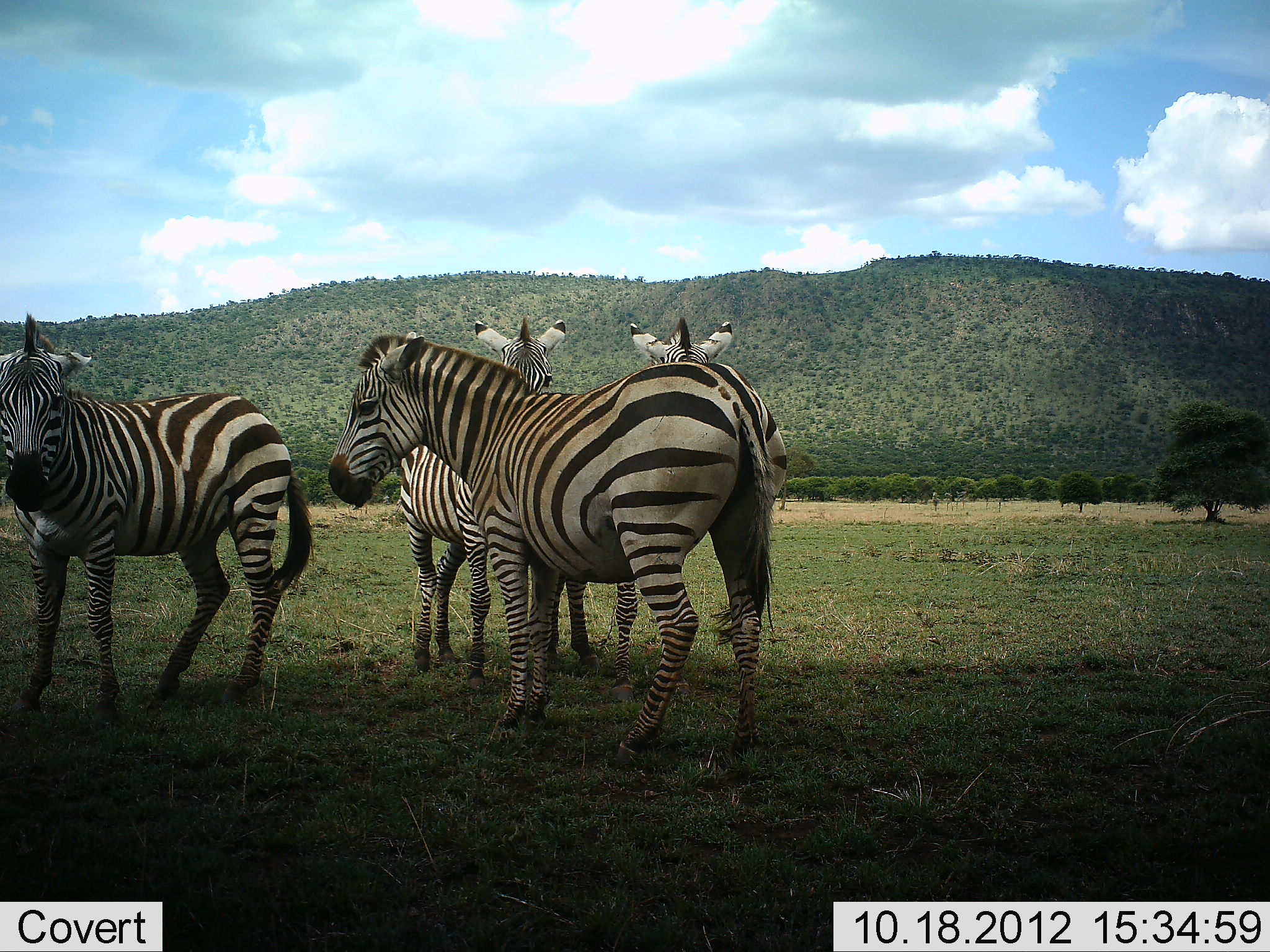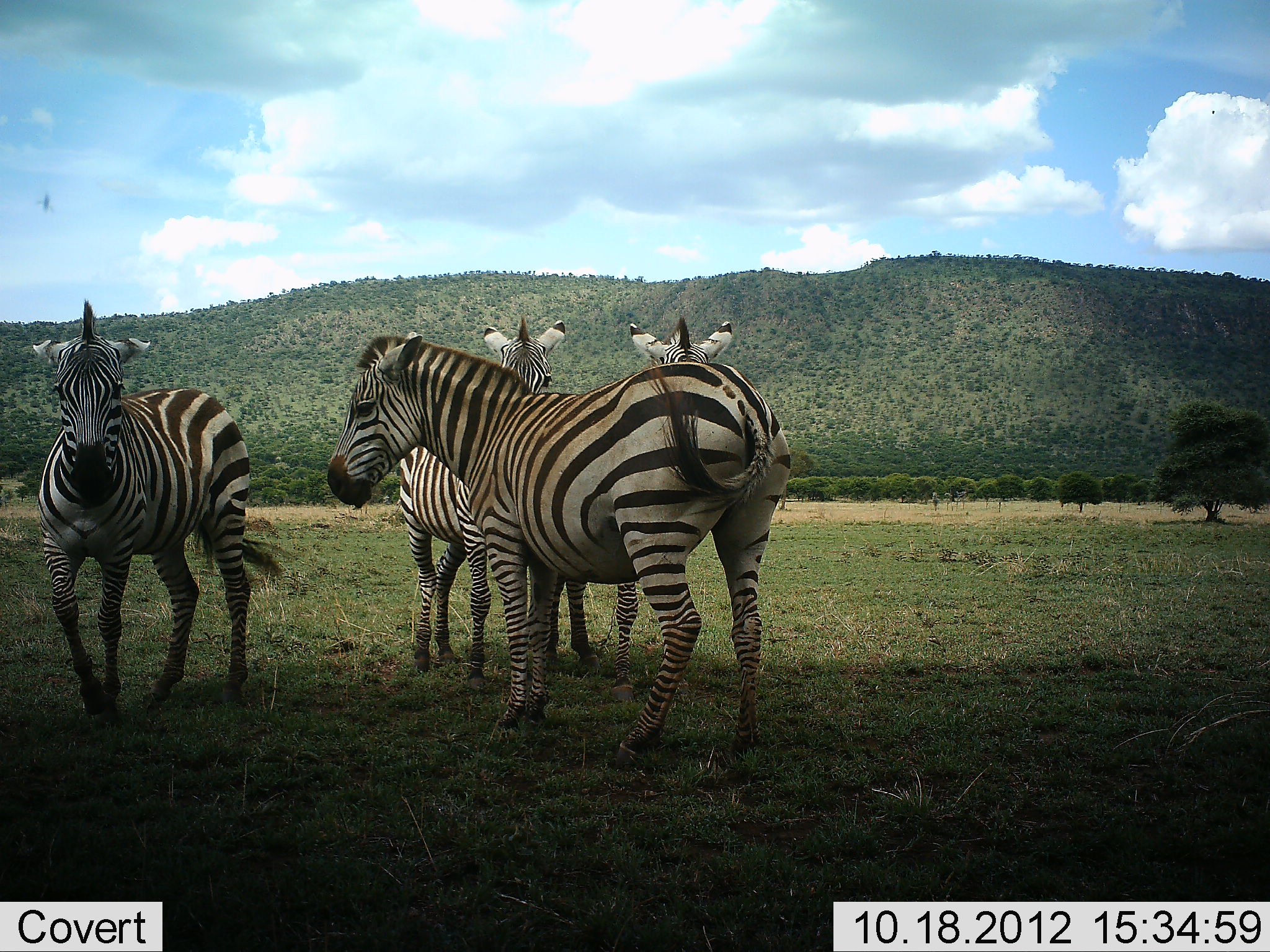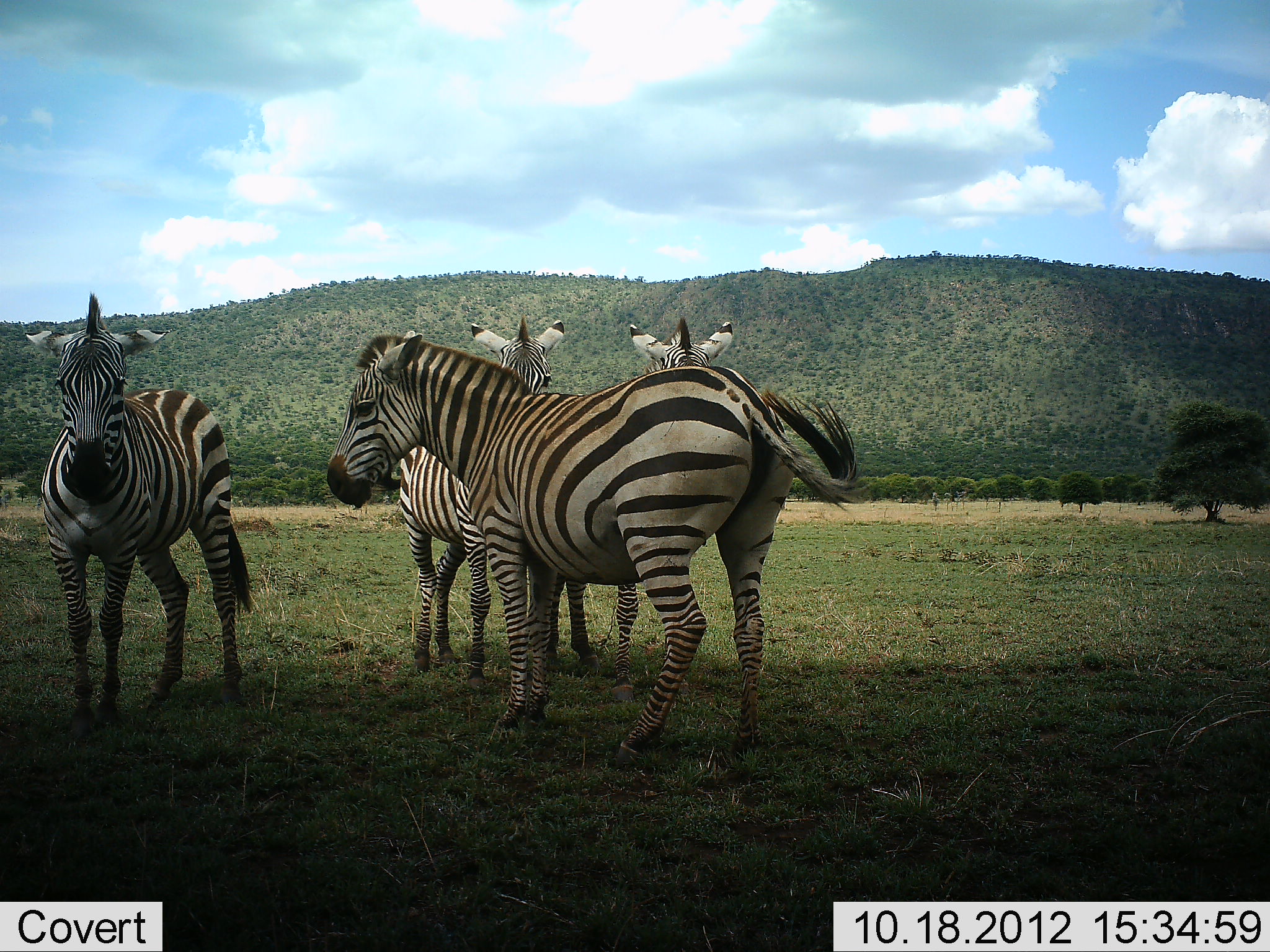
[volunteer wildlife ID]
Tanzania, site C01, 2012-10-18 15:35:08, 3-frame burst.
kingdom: Animalia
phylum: Chordata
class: Mammalia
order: Perissodactyla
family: Equidae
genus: Equus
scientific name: Equus quagga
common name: plains zebra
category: zebra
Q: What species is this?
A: Zebra (plains zebra) (Equus quagga).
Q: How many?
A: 4.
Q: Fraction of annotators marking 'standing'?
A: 100%.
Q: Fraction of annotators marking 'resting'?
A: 0%.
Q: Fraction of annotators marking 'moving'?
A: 30%.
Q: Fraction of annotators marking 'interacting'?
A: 20%.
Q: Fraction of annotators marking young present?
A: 0%.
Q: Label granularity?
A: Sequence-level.